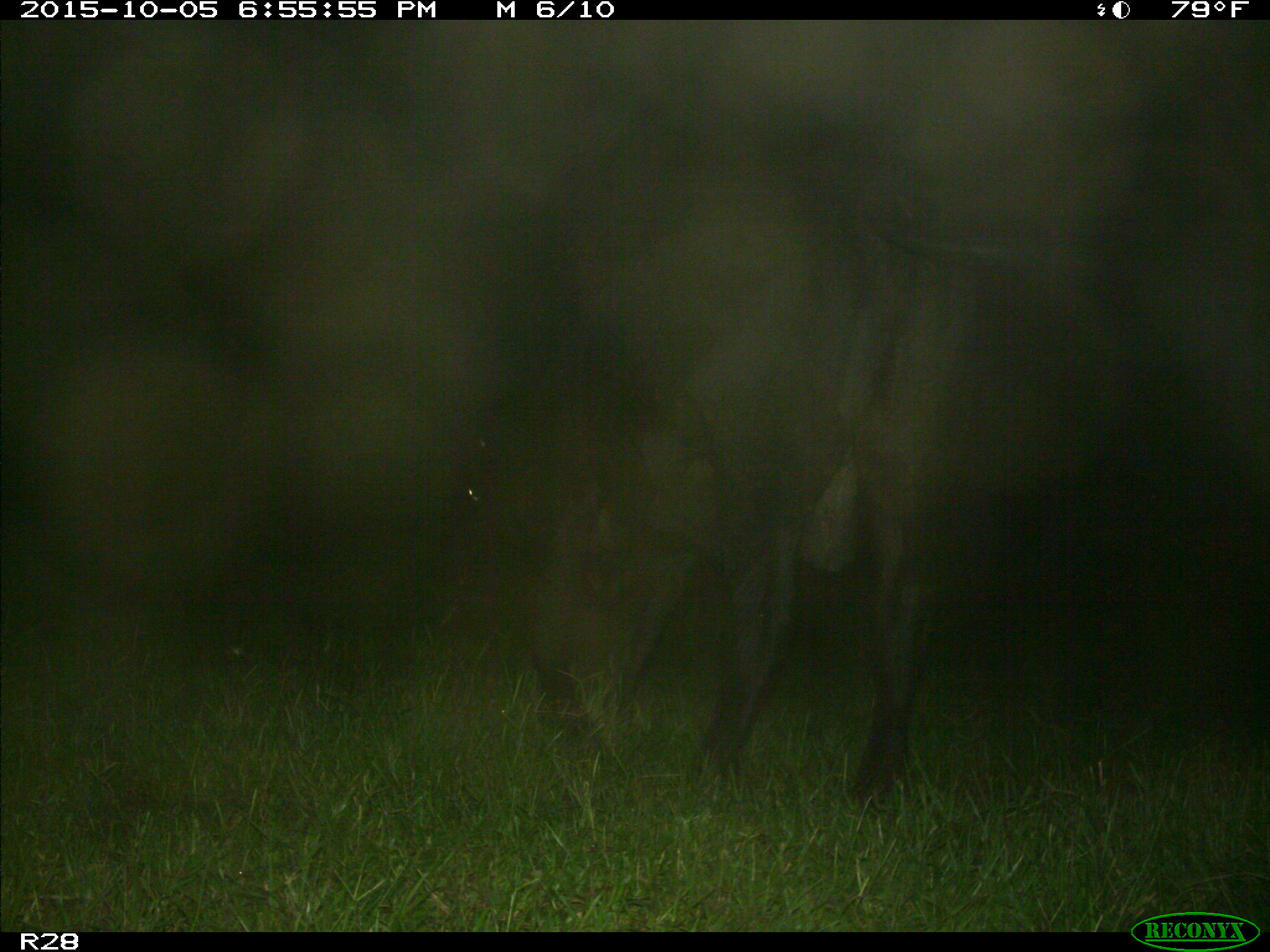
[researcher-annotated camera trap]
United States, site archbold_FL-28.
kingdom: Animalia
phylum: Chordata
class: Mammalia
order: Artiodactyla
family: Bovidae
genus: Bos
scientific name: Bos taurus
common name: domestic cow